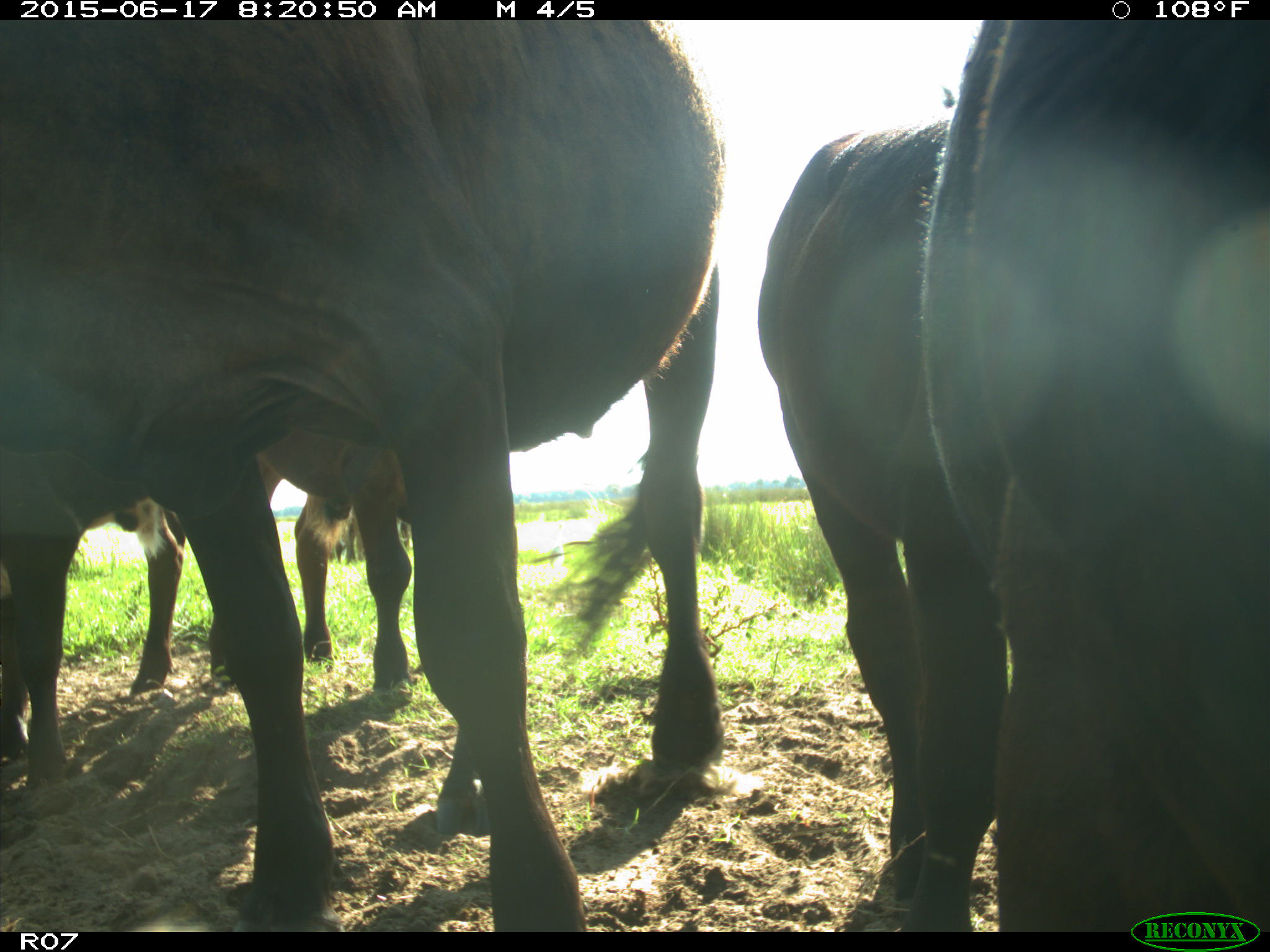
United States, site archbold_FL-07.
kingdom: Animalia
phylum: Chordata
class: Mammalia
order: Artiodactyla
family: Bovidae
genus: Bos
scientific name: Bos taurus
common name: domestic cow